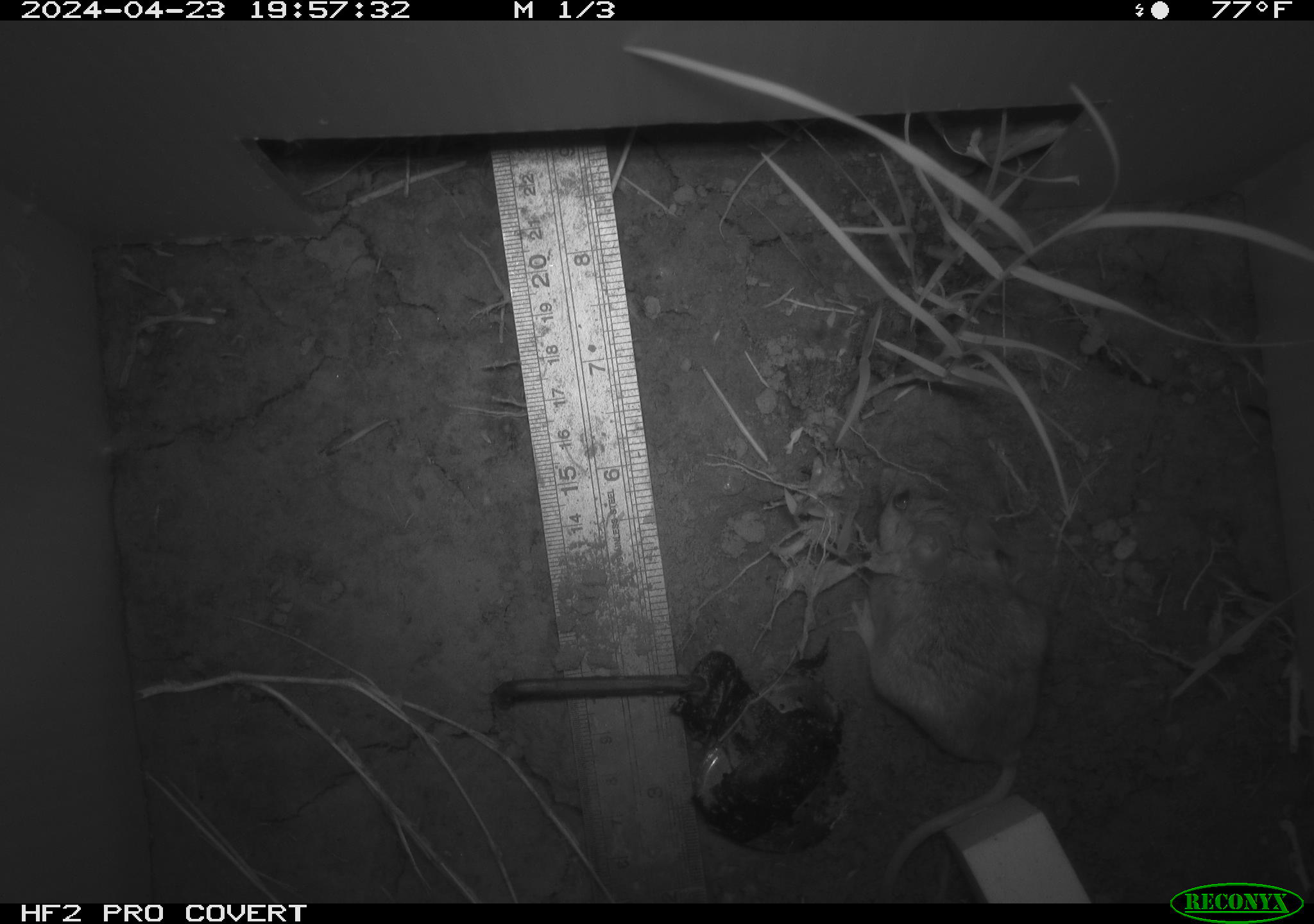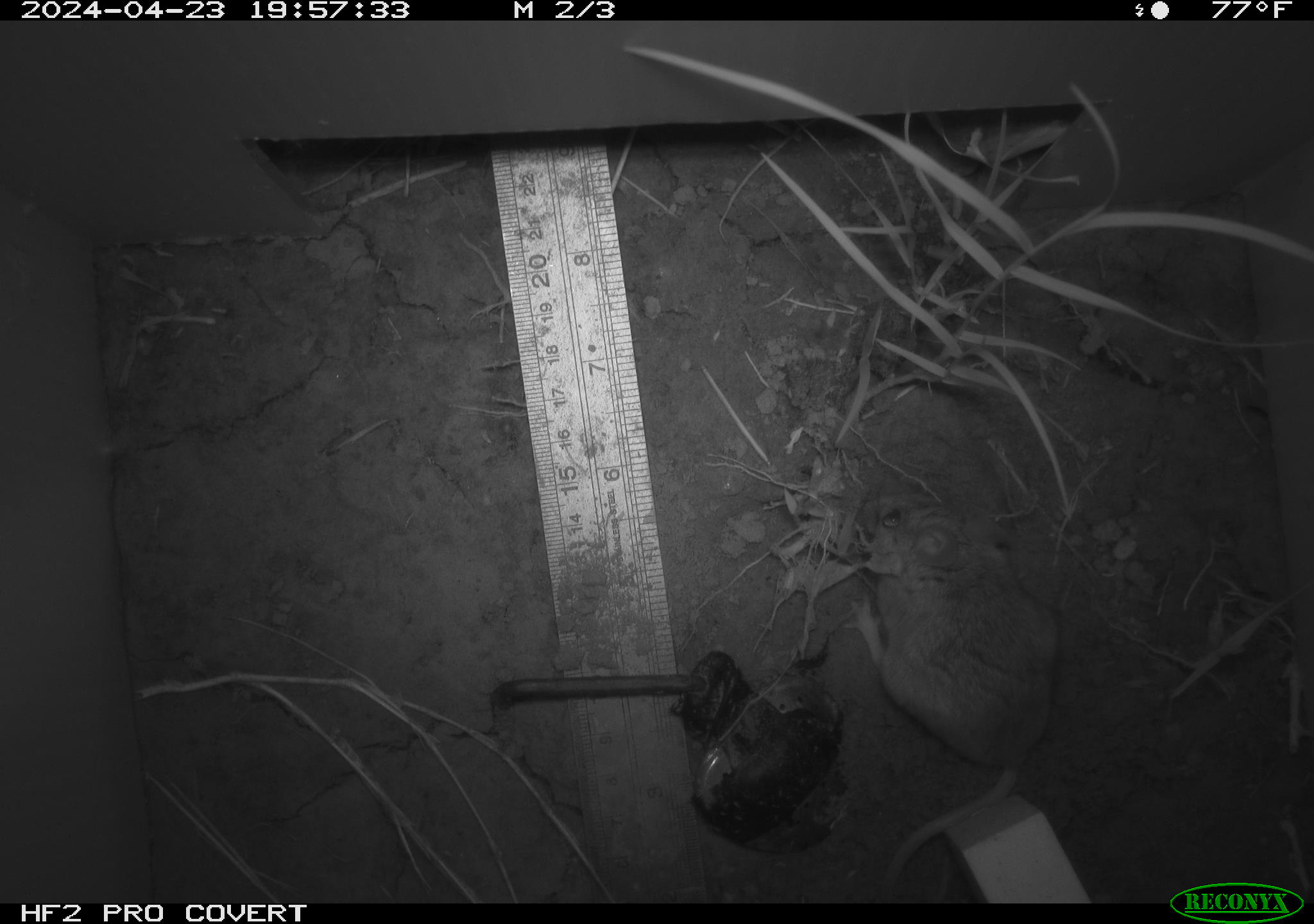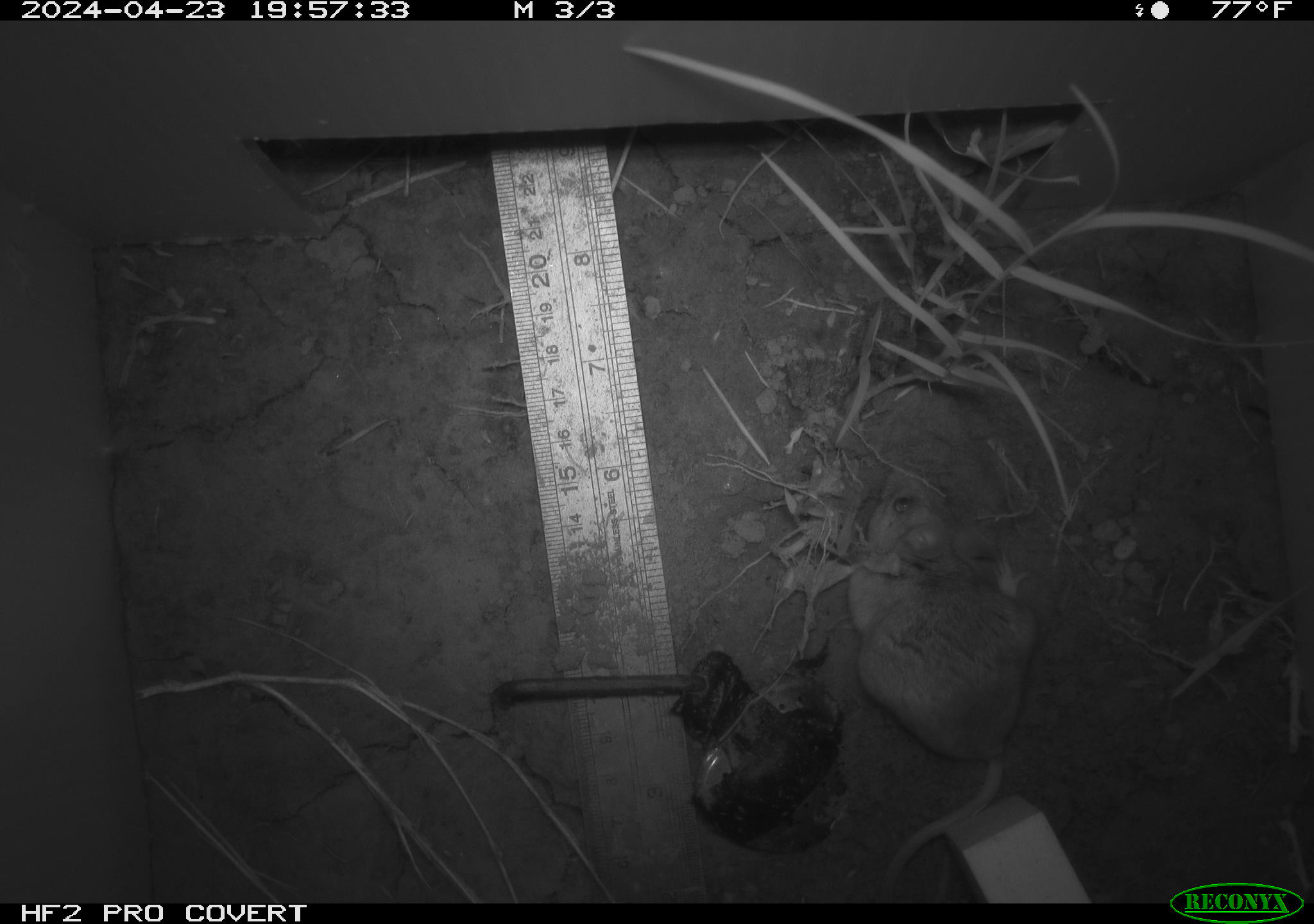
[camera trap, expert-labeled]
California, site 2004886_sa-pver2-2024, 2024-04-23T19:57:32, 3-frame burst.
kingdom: Animalia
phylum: Chordata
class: Mammalia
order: Rodentia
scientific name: Rodentia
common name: mouse species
Mouse species (Rodentia).